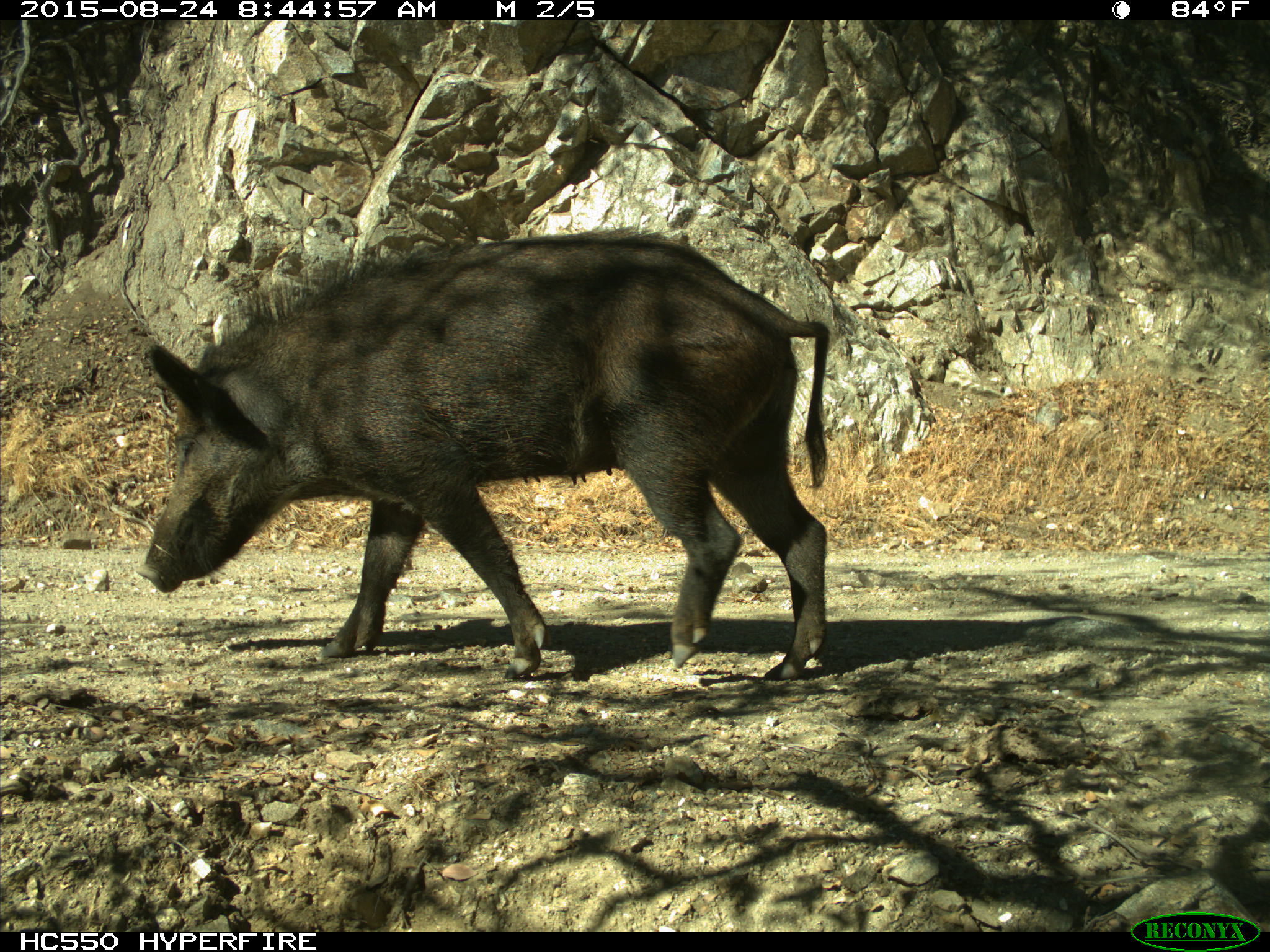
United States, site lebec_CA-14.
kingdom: Animalia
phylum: Chordata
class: Mammalia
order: Artiodactyla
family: Suidae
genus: Sus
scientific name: Sus scrofa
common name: wild boar